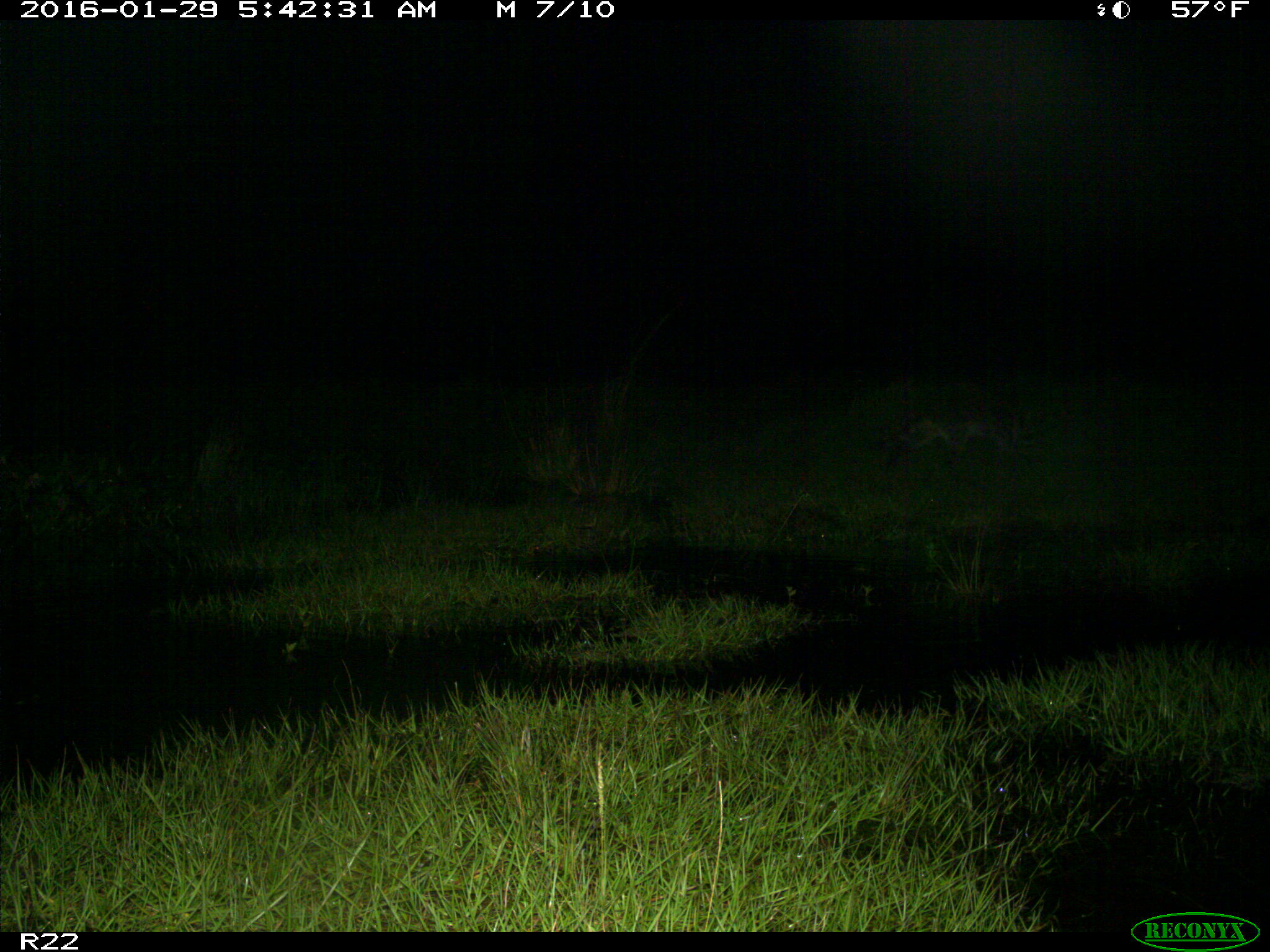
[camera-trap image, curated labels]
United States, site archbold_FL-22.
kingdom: Animalia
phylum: Chordata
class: Mammalia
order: Carnivora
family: Procyonidae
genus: Procyon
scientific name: Procyon lotor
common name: common raccoon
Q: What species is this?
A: Procyon lotor (common raccoon).